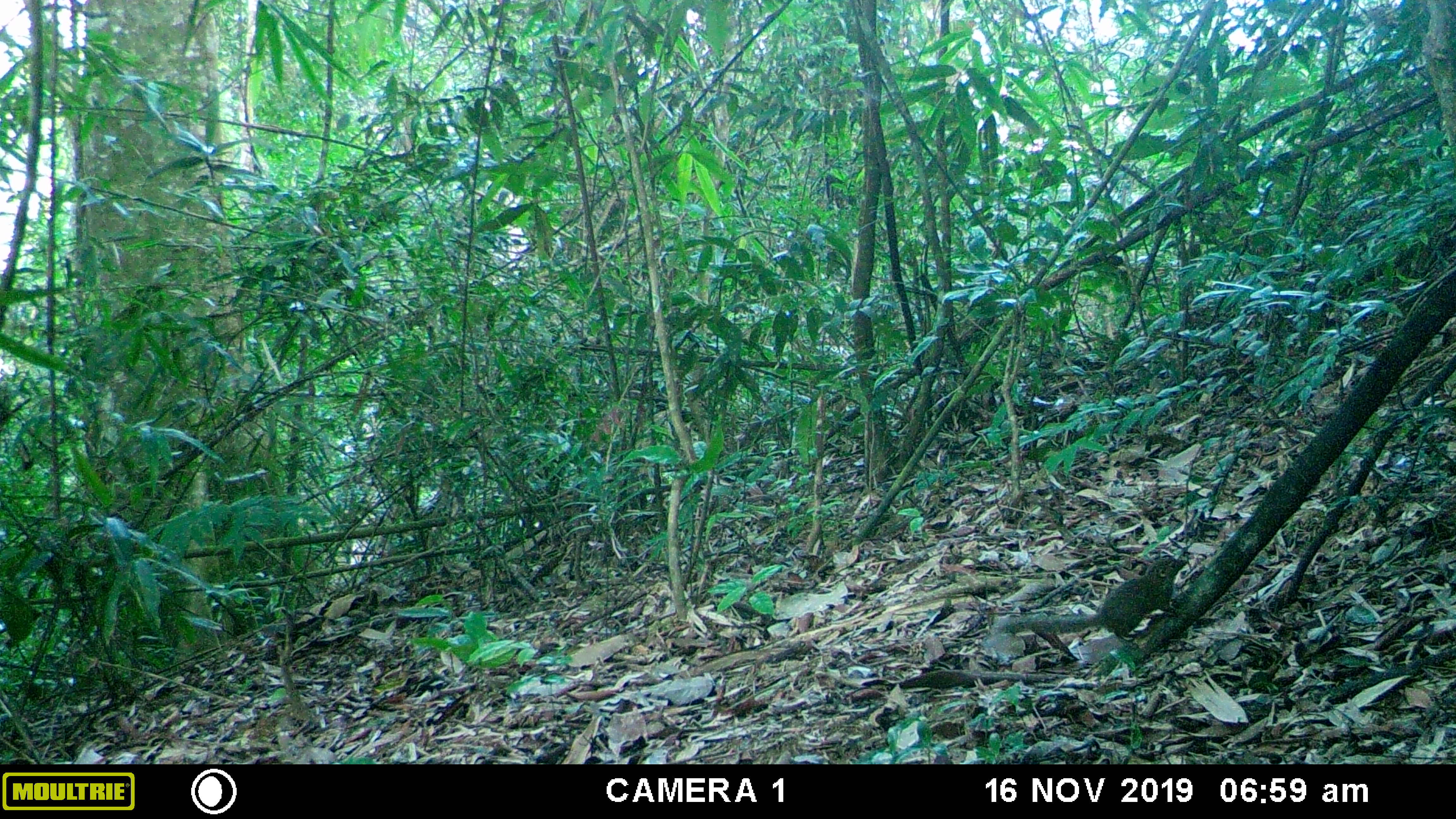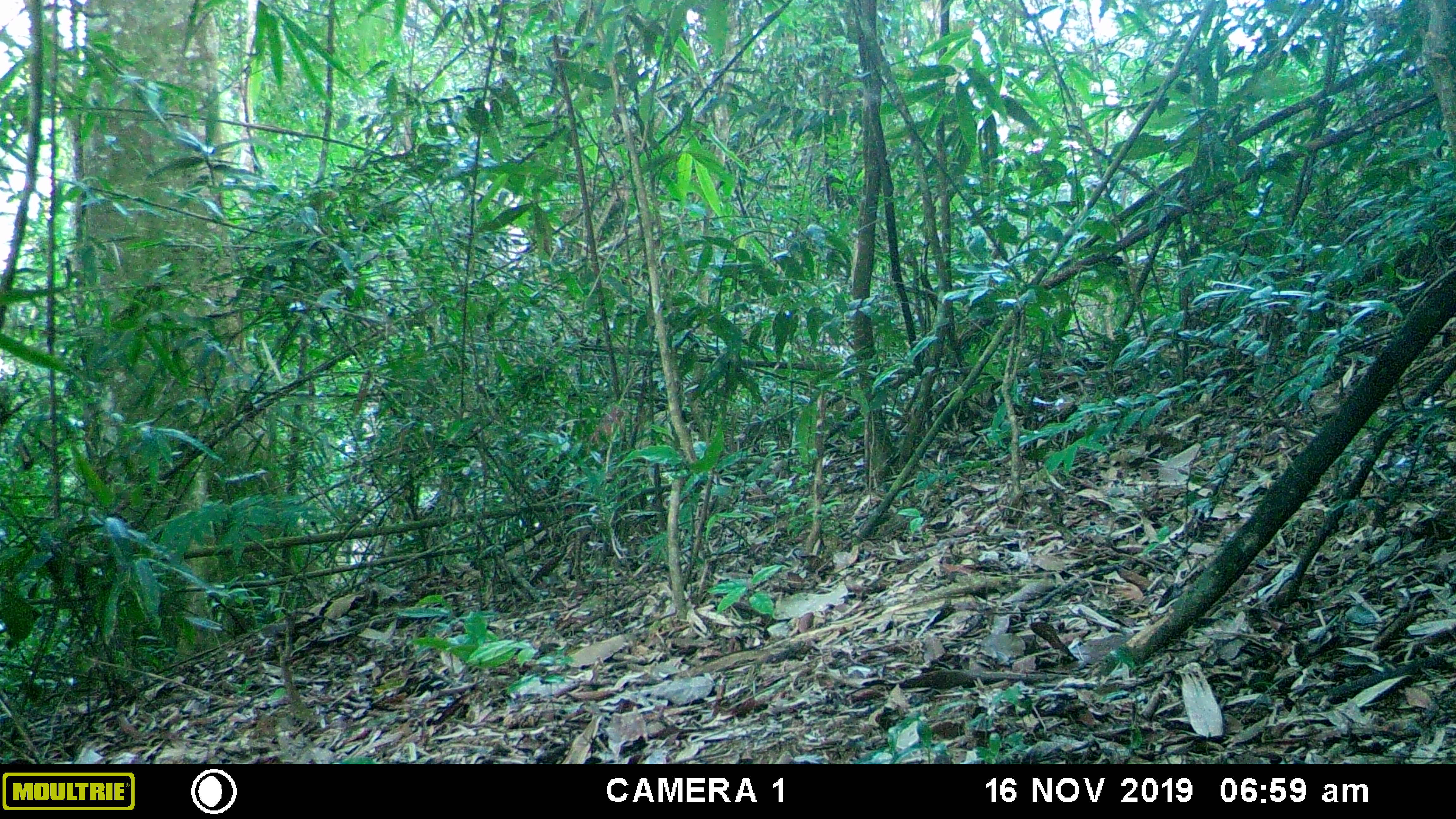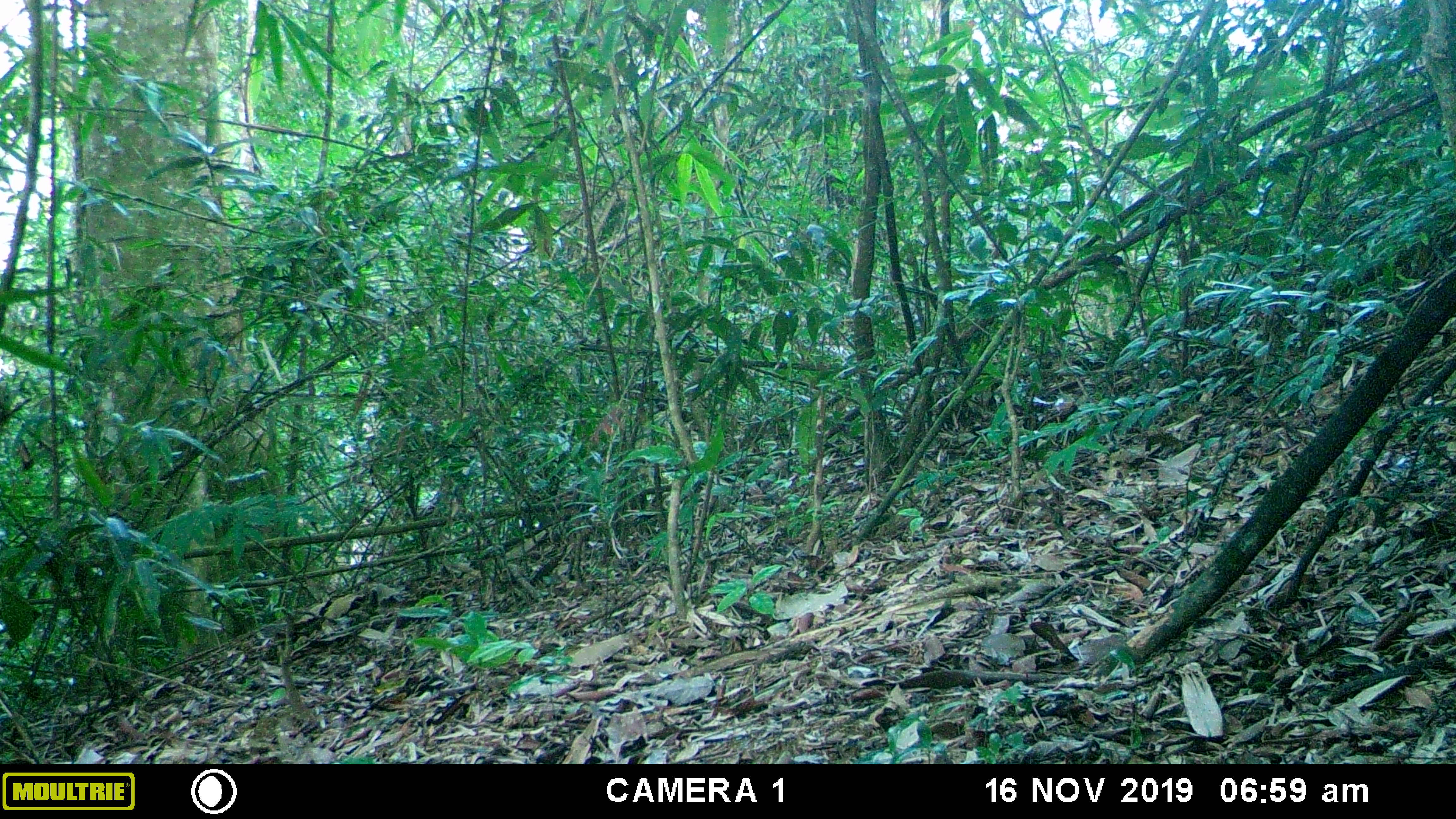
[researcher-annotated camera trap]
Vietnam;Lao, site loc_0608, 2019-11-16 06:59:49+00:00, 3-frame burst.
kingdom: Animalia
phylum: Chordata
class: Mammalia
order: Scandentia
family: Tupaiidae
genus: Tupaia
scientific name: Tupaia belangeri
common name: northern treeshrew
Northern treeshrew (Tupaia belangeri). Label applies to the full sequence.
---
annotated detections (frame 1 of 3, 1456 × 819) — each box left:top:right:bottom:
northern treeshrew: 988:556:1188:639